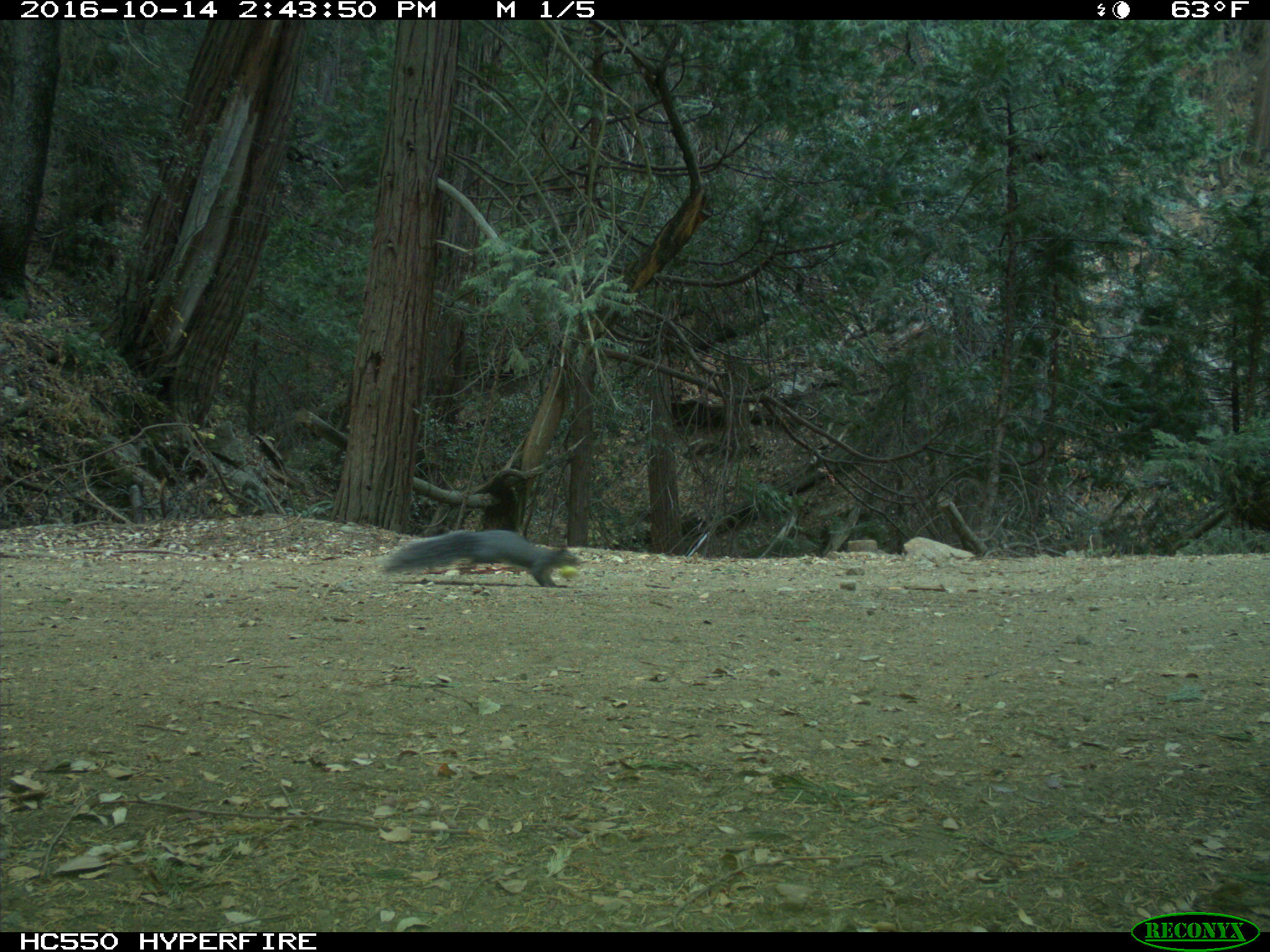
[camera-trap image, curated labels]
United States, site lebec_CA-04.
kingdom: Animalia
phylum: Chordata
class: Mammalia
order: Rodentia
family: Sciuridae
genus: Sciurus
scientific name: Sciurus carolinensis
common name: eastern gray squirrel